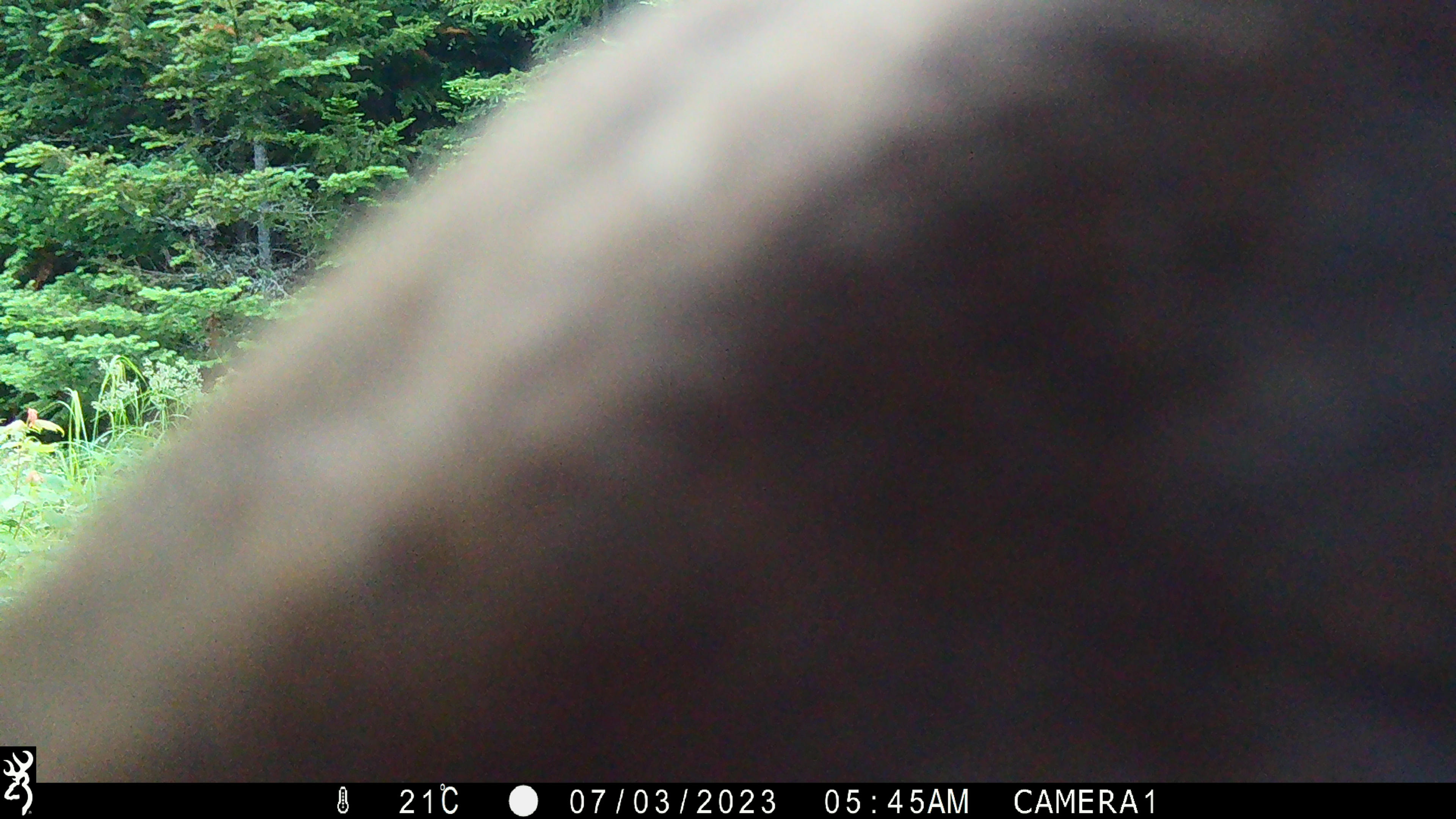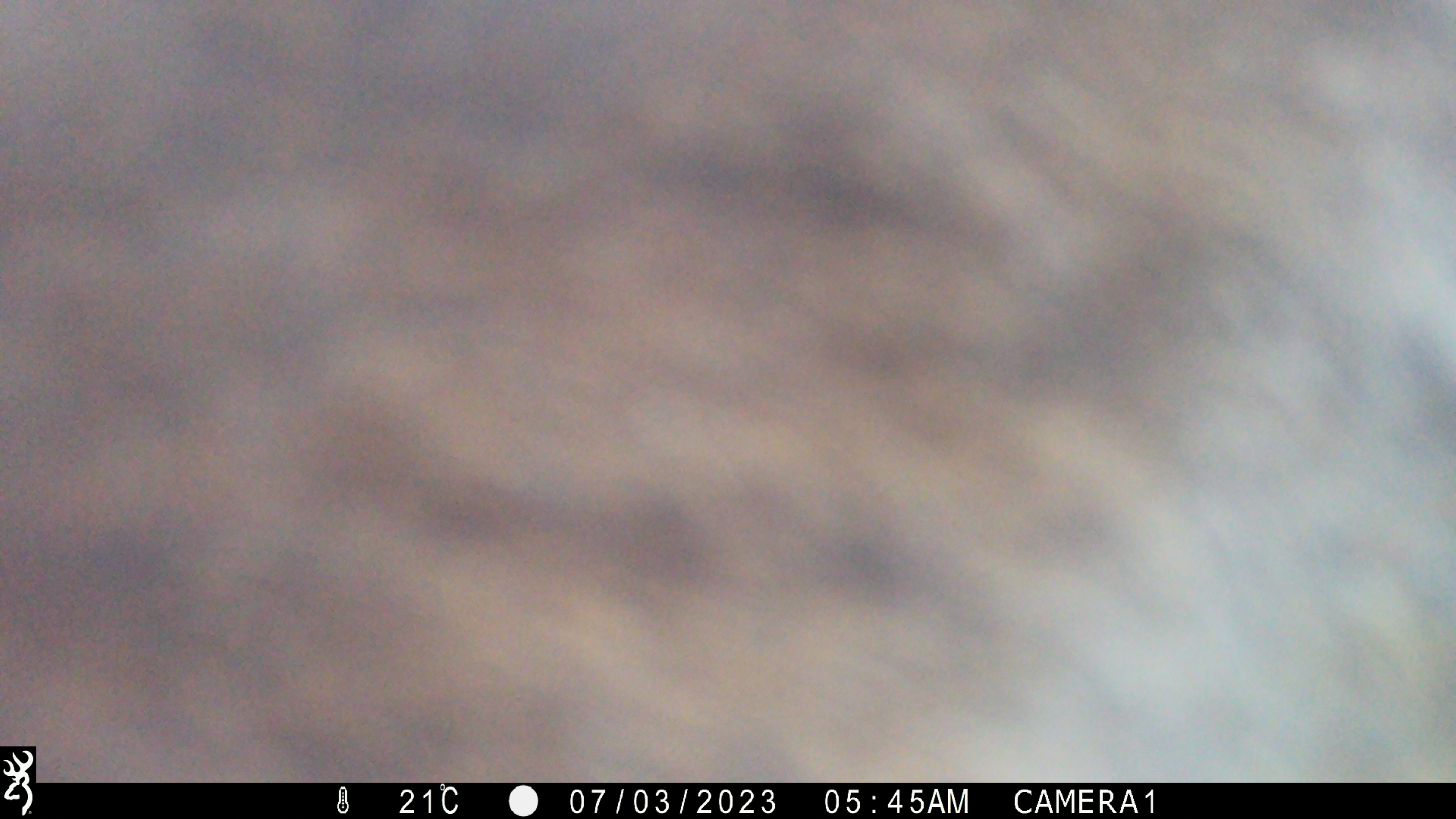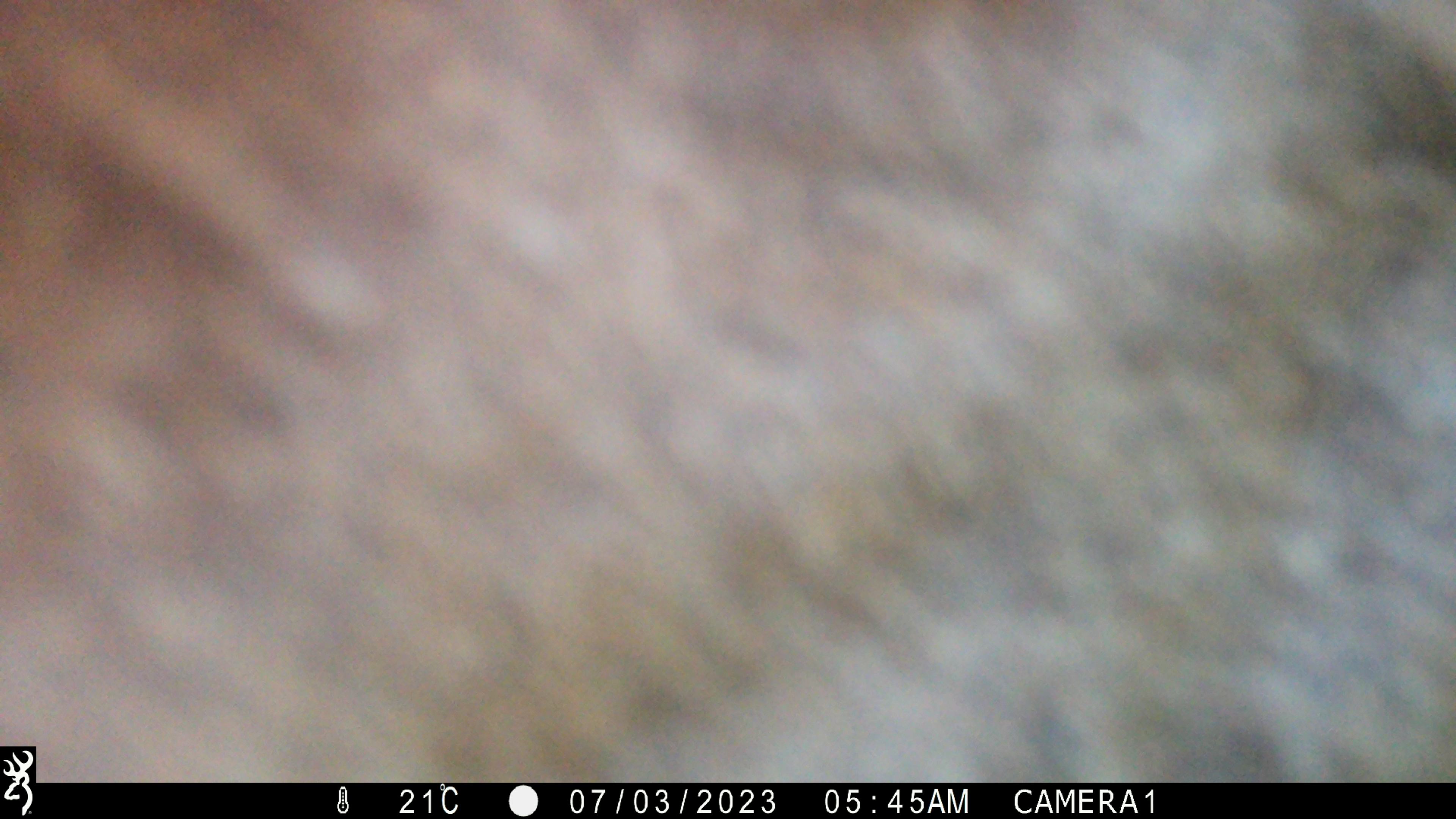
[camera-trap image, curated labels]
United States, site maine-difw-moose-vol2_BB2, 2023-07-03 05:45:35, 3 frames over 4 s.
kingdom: Animalia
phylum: Chordata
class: Mammalia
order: Artiodactyla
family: Cervidae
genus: Alces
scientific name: Alces alces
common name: moose